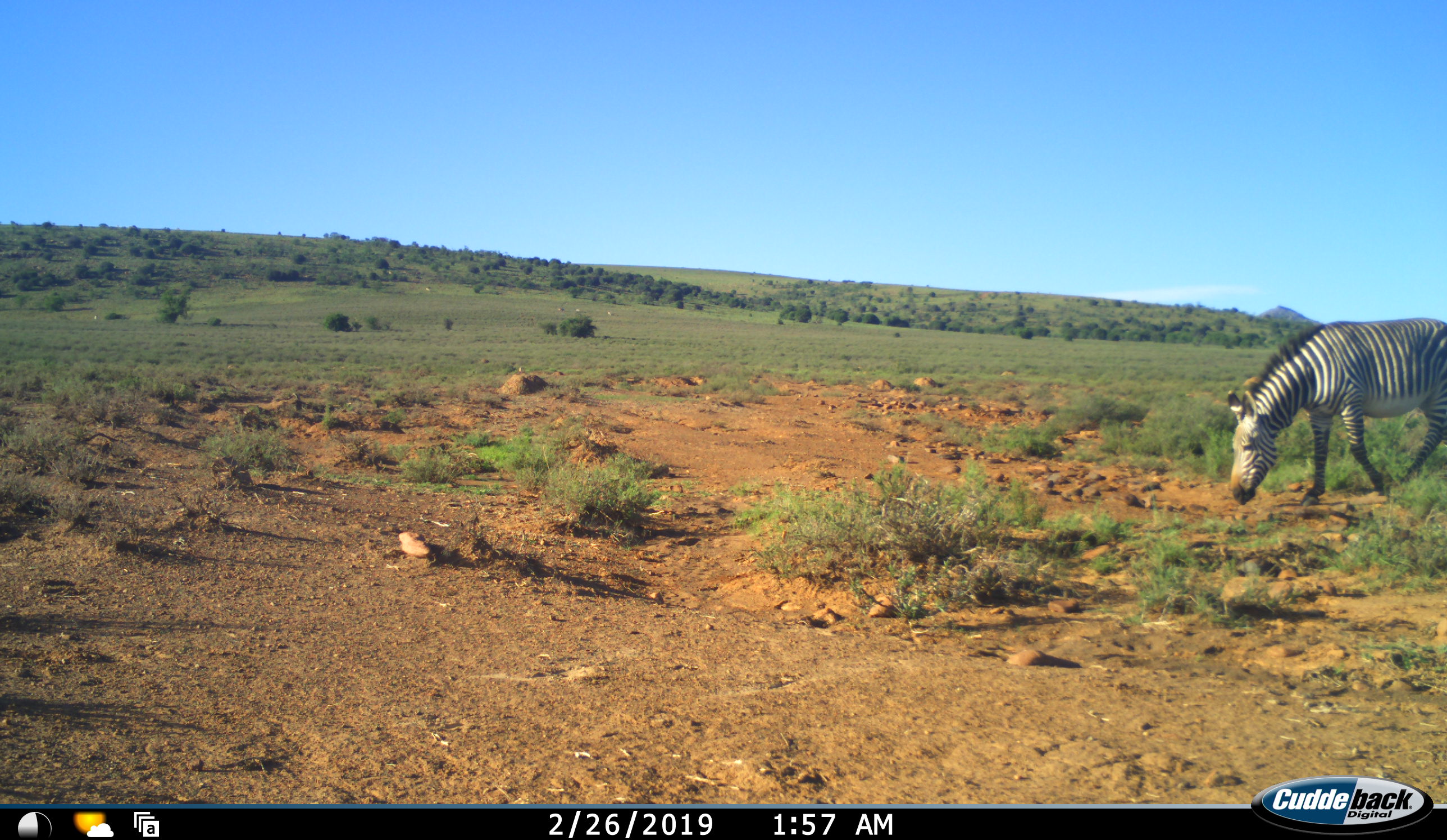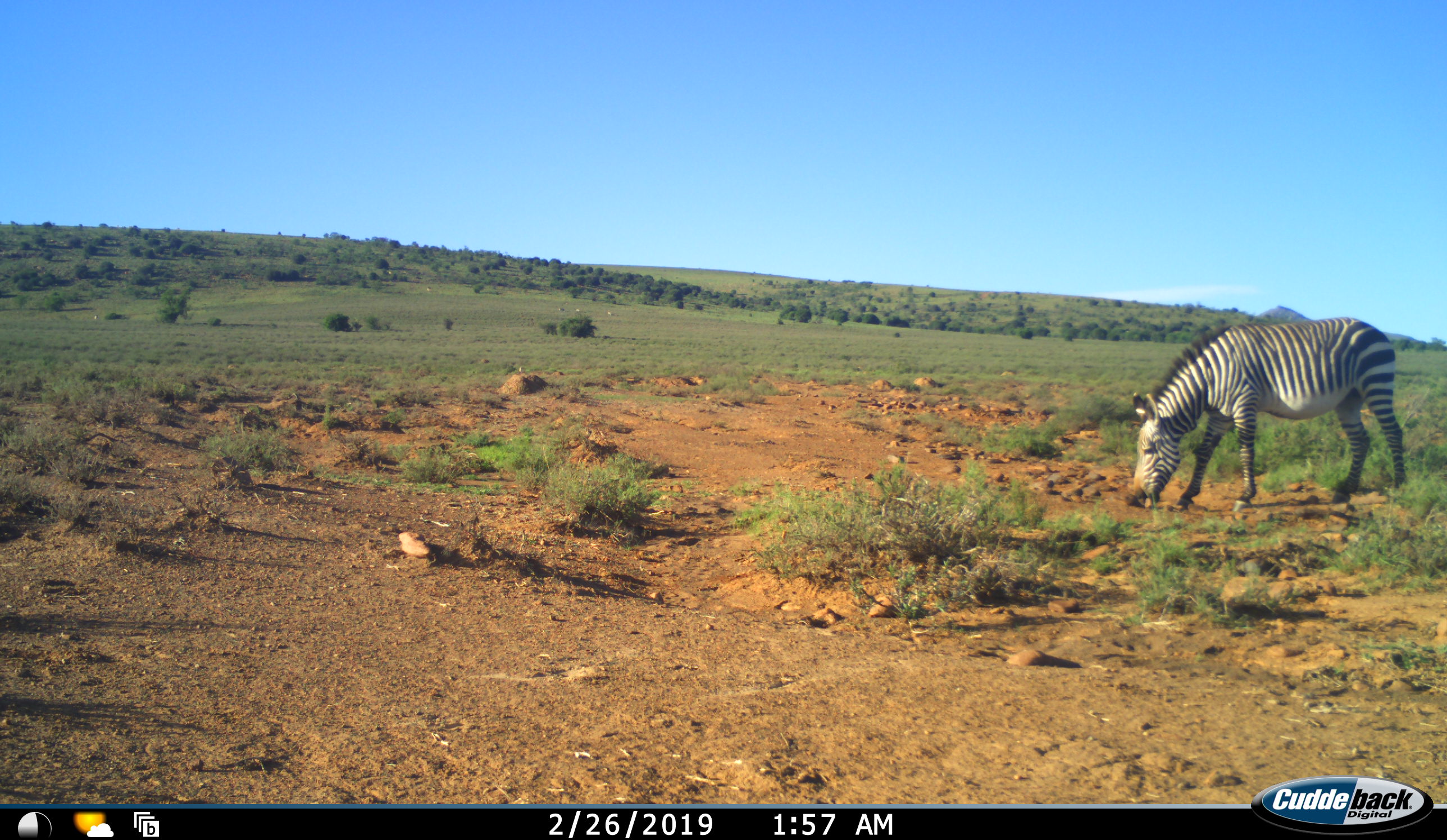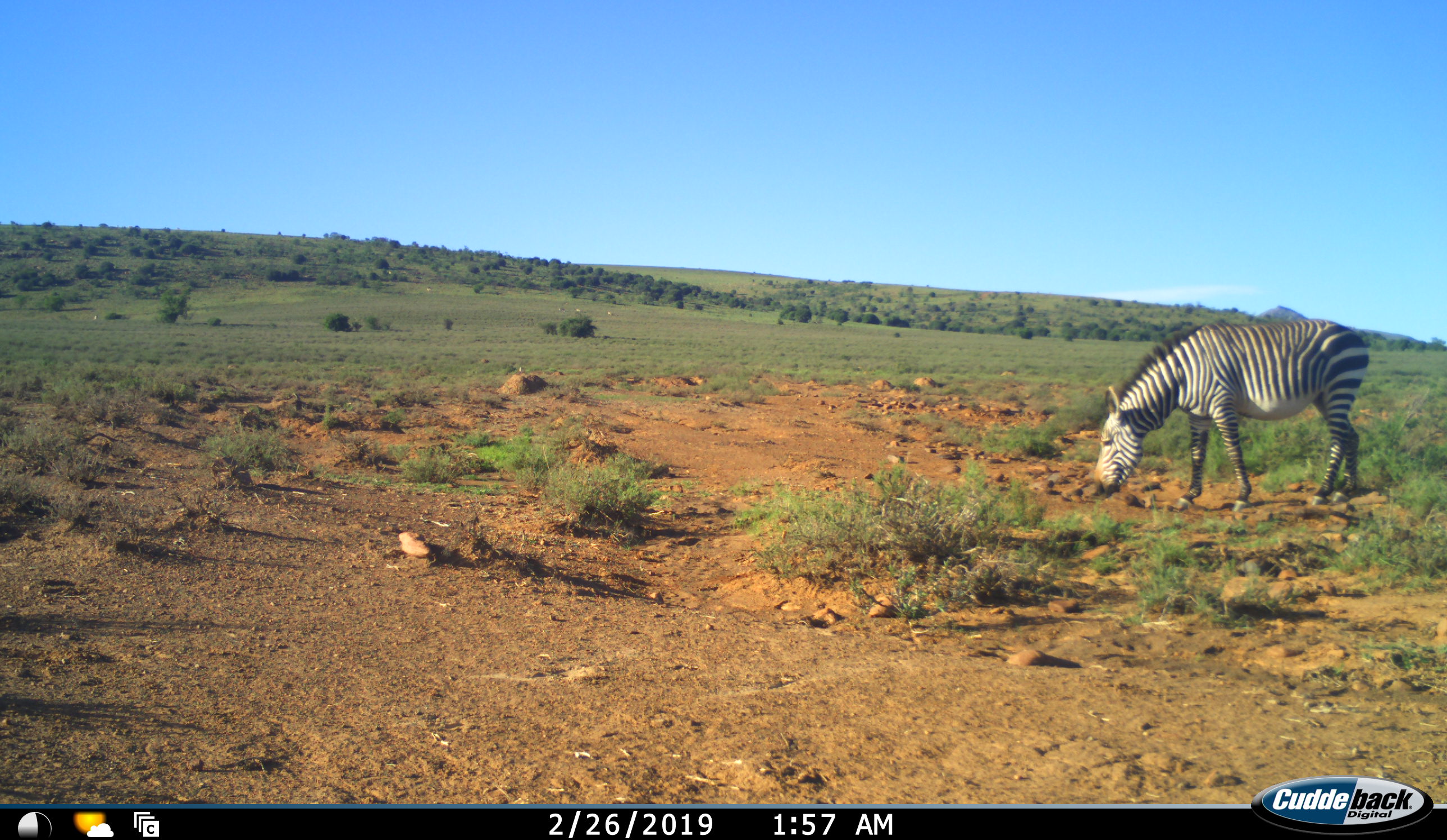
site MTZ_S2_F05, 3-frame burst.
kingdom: Animalia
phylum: Chordata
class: Mammalia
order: Perissodactyla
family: Equidae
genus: Equus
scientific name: Equus zebra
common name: mountain zebra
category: zebramountain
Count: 1.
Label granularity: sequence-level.